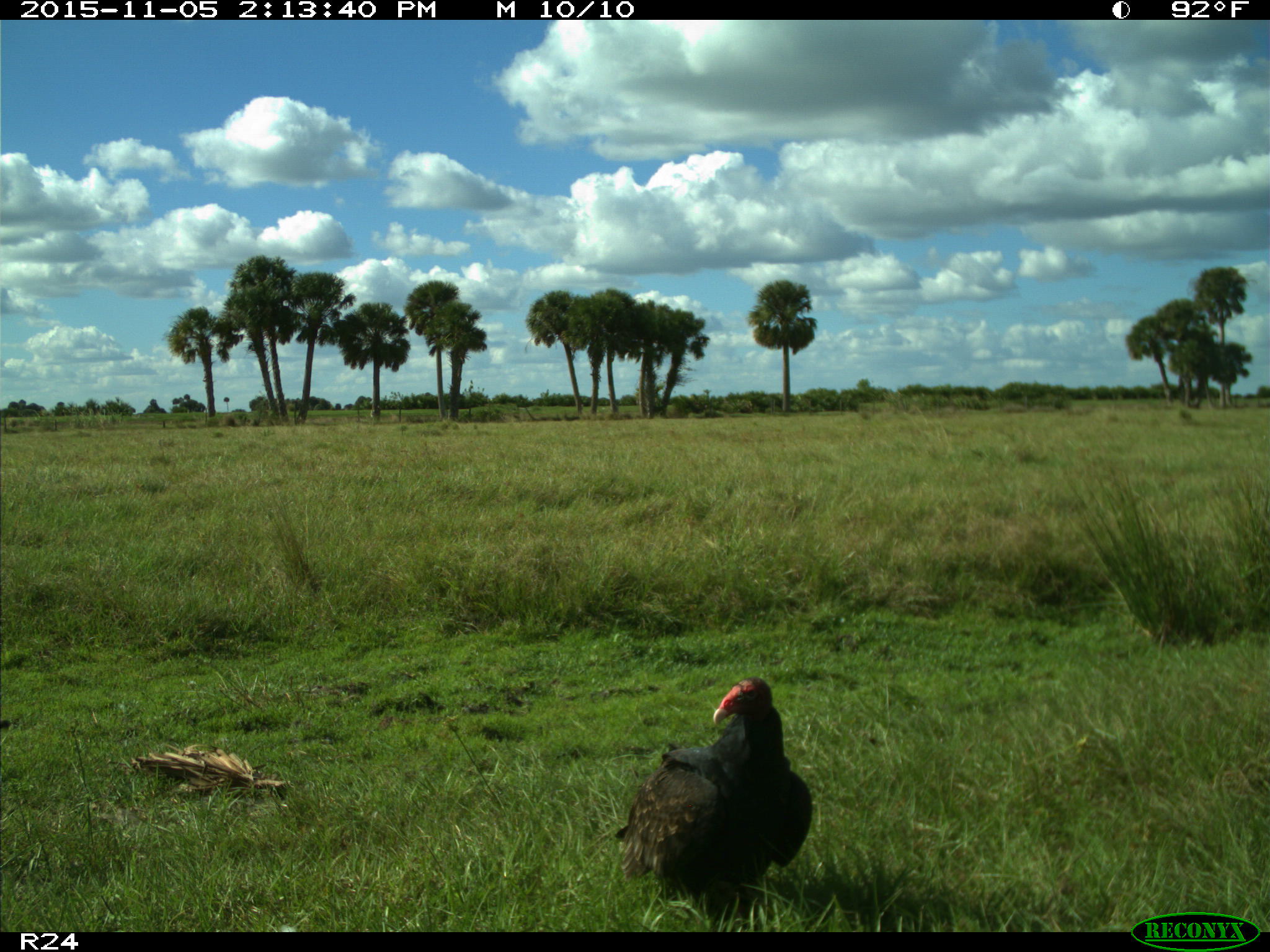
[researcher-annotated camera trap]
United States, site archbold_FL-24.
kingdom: Animalia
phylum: Chordata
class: Aves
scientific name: Aves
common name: birds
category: unidentified bird